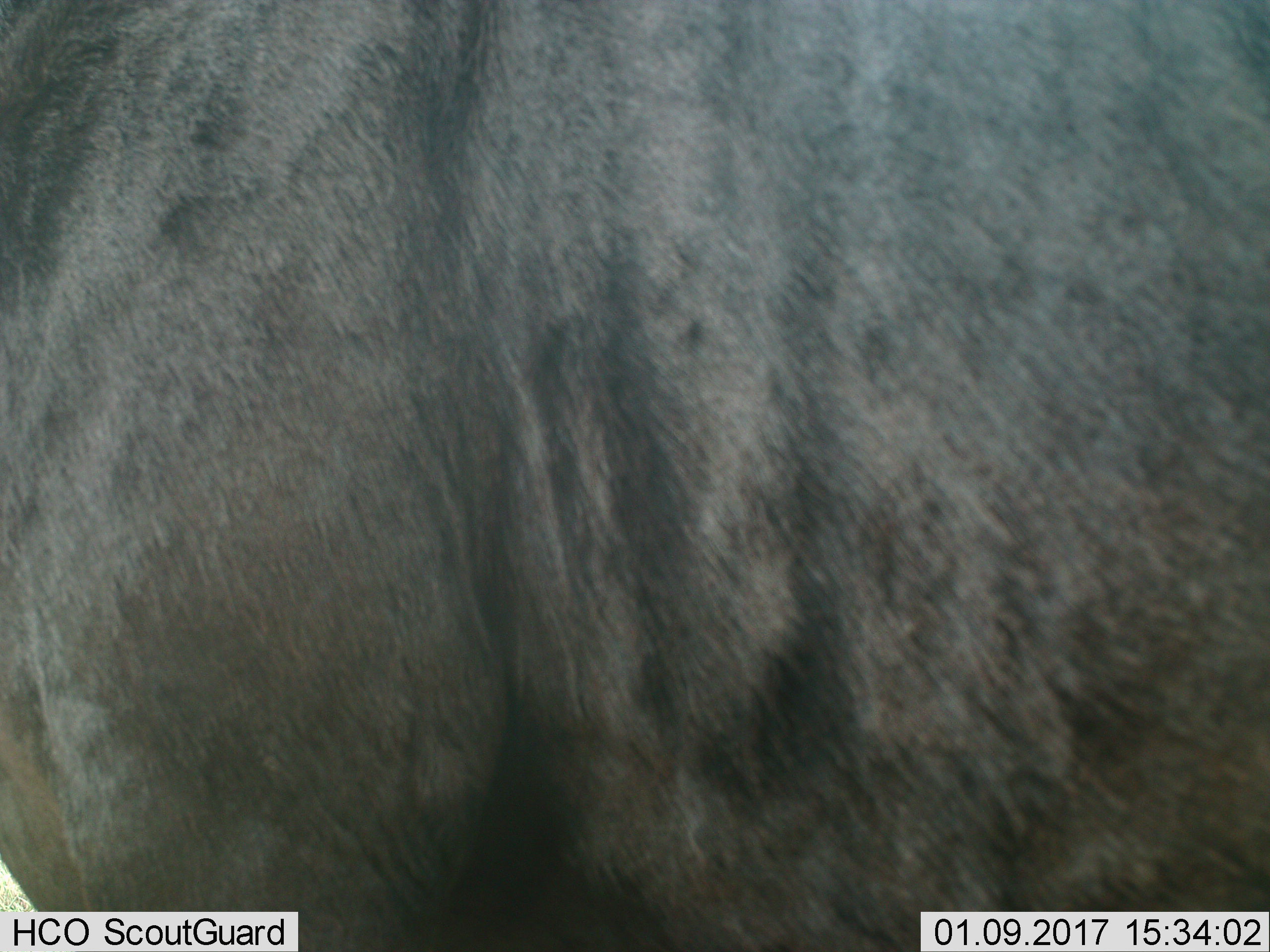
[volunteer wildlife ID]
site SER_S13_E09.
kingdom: Animalia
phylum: Chordata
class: Mammalia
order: Artiodactyla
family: Bovidae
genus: Connochaetes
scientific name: Connochaetes taurinus taurinus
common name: blue wildebeest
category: wildebeestblue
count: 1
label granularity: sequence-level